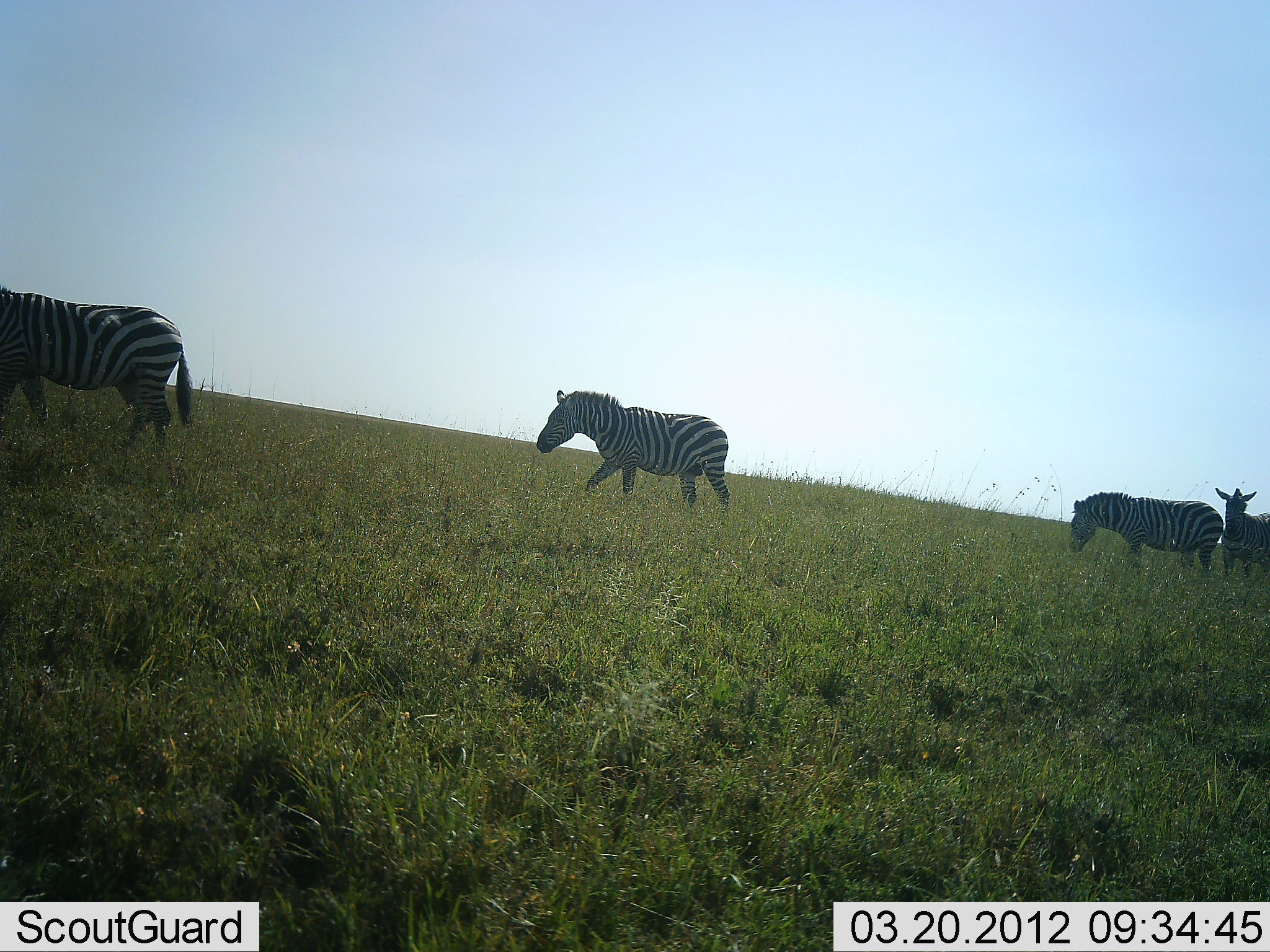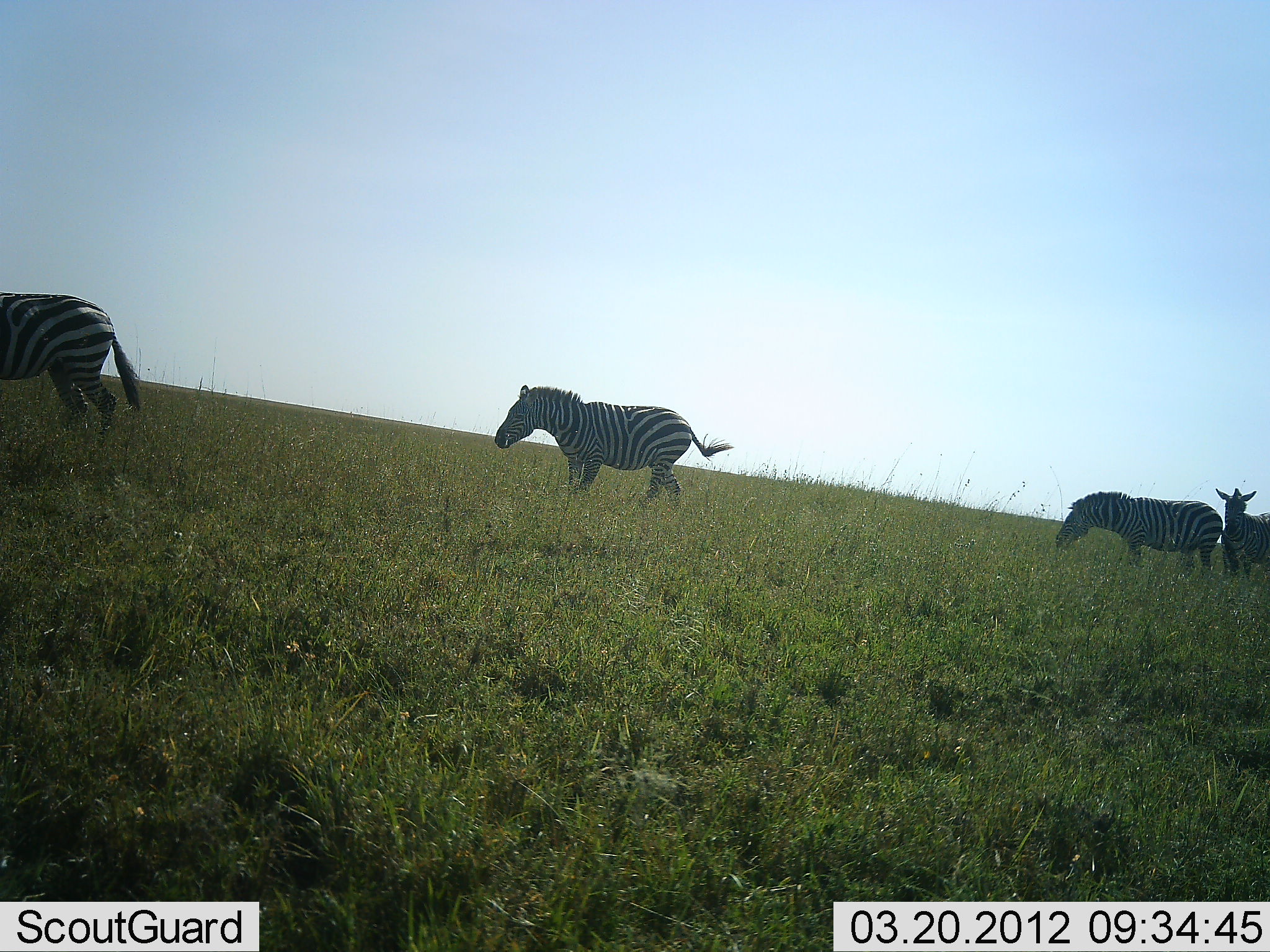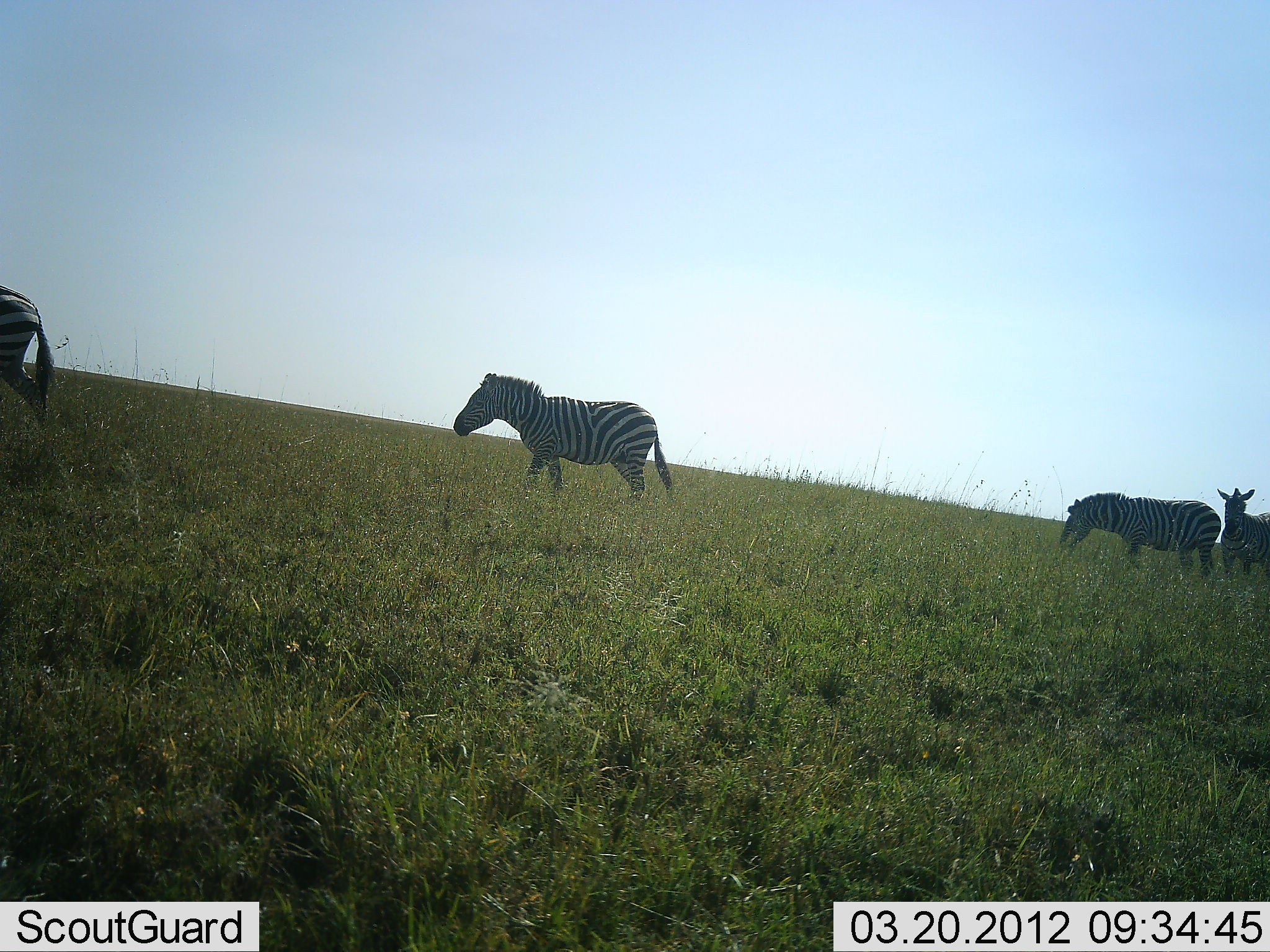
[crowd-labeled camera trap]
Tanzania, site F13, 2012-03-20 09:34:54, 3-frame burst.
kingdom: Animalia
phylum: Chordata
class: Mammalia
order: Perissodactyla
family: Equidae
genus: Equus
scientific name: Equus quagga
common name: plains zebra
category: zebra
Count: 4.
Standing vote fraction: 47%.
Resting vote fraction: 0%.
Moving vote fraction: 100%.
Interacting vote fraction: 0%.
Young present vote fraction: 0%.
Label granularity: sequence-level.